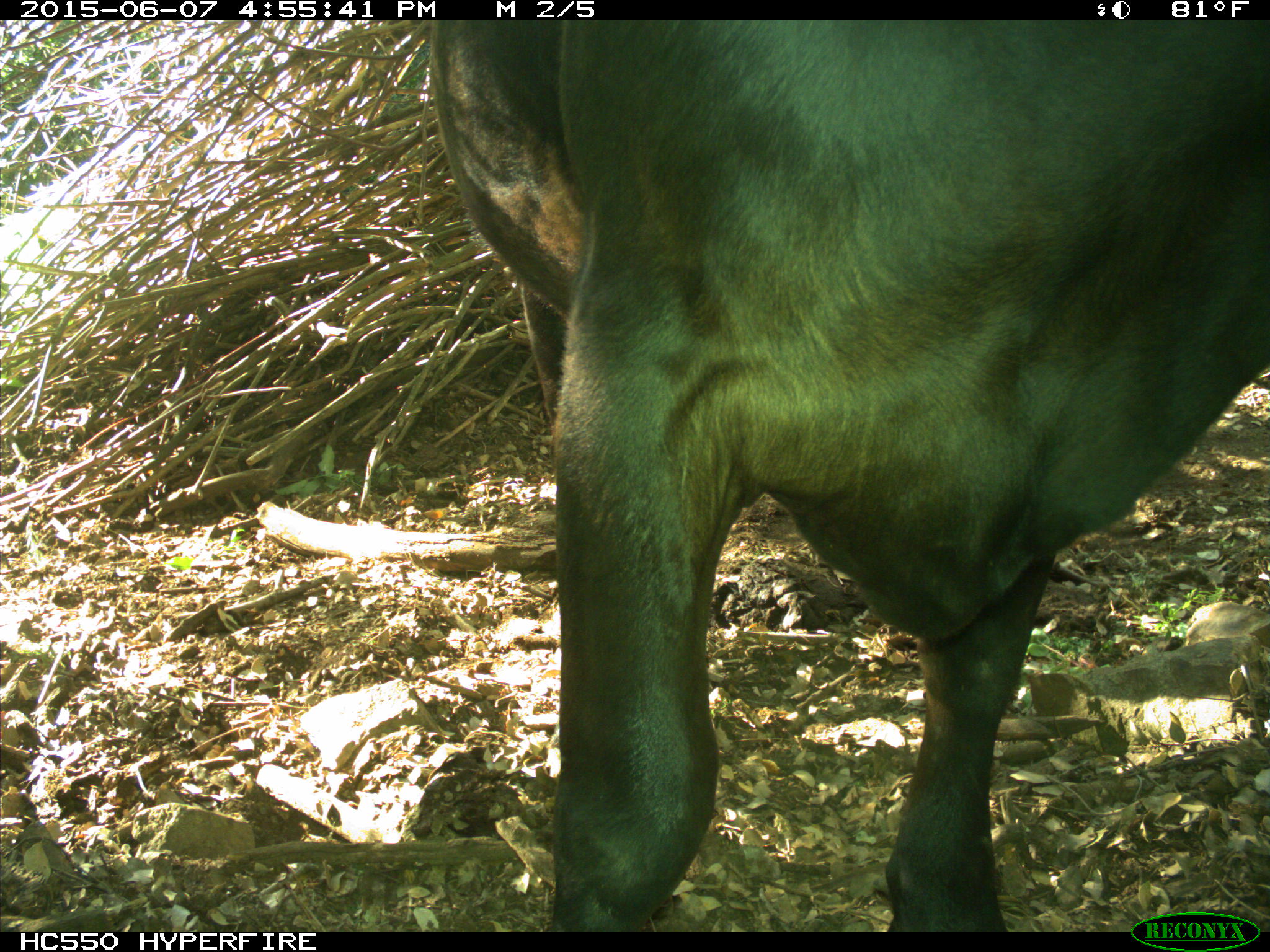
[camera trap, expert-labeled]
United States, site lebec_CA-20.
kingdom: Animalia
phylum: Chordata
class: Mammalia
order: Artiodactyla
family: Bovidae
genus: Bos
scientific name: Bos taurus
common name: domestic cow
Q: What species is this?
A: Bos taurus (domestic cow).